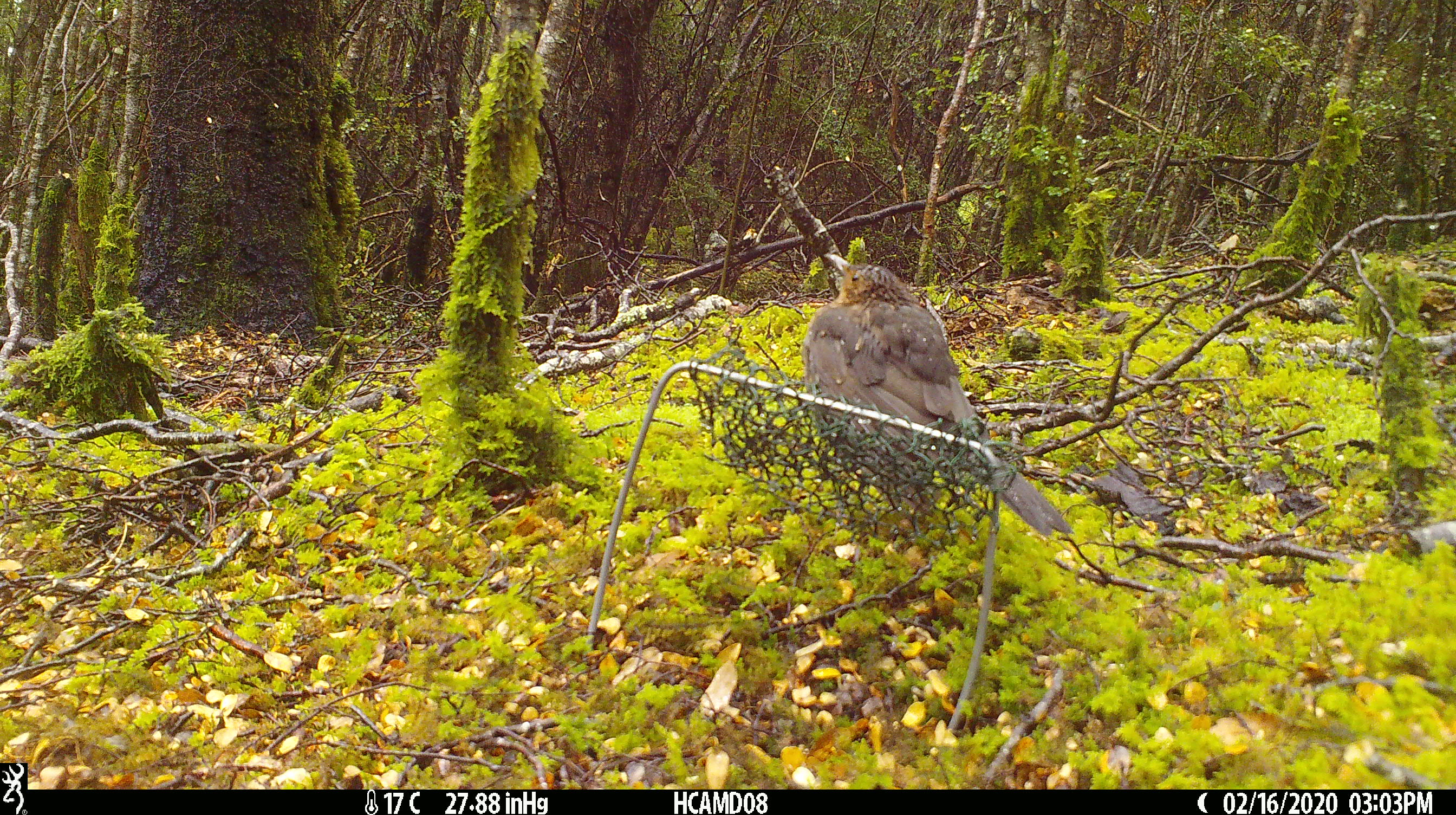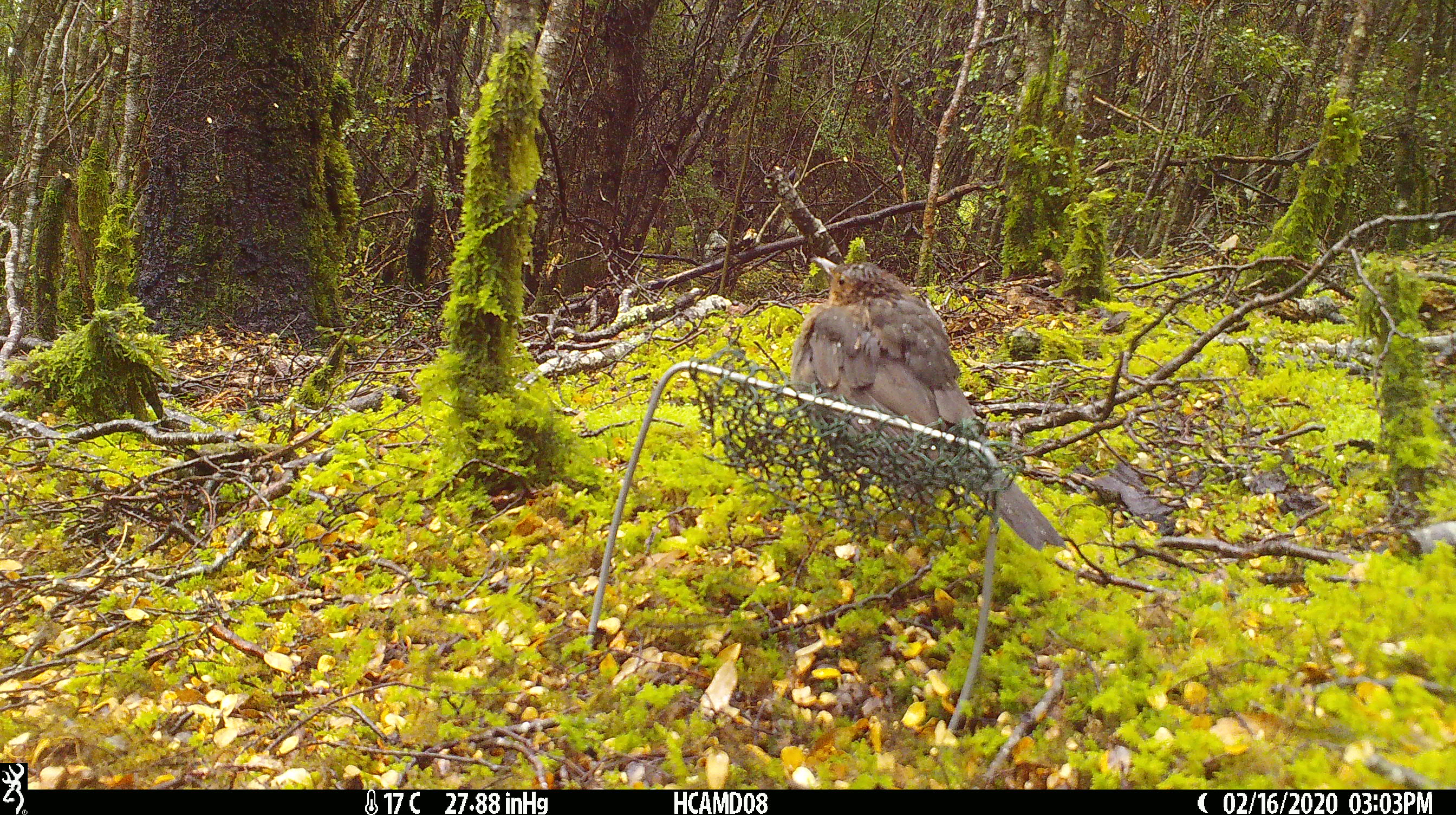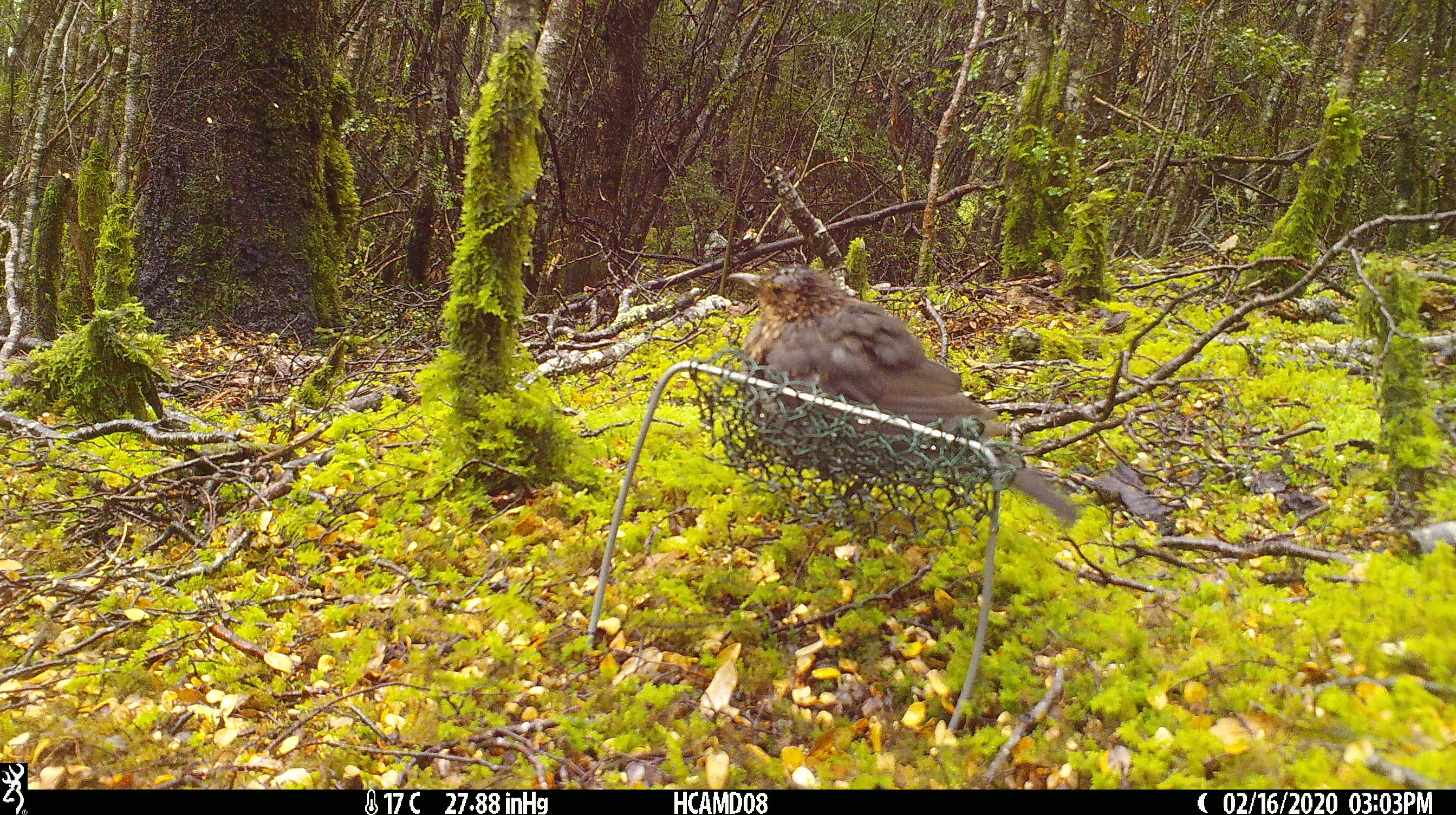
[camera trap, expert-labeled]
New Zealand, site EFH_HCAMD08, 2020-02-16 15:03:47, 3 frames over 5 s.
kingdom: Animalia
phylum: Chordata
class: Aves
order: Passeriformes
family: Turdidae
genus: Turdus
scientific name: Turdus merula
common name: eurasian blackbird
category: blackbird